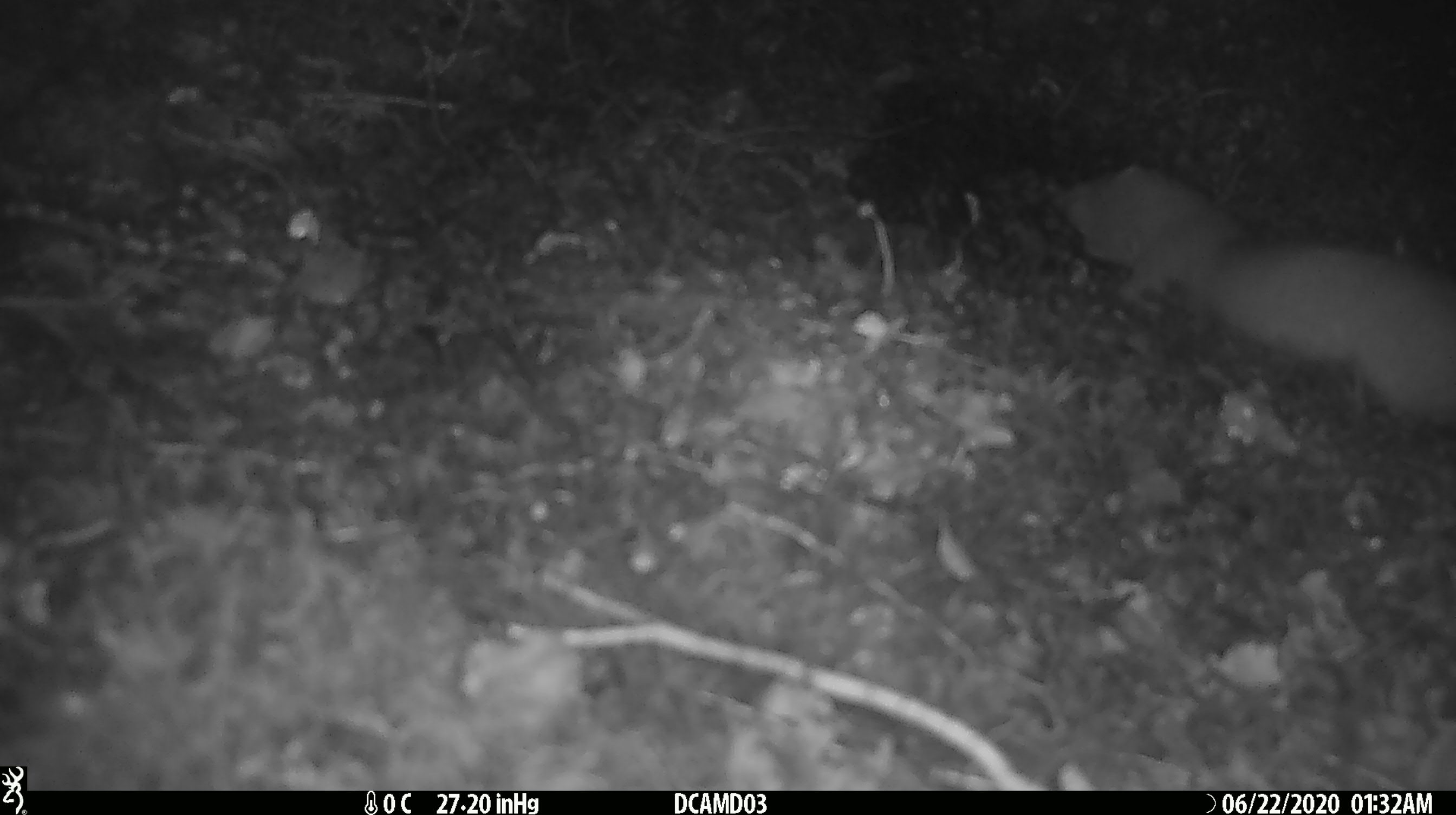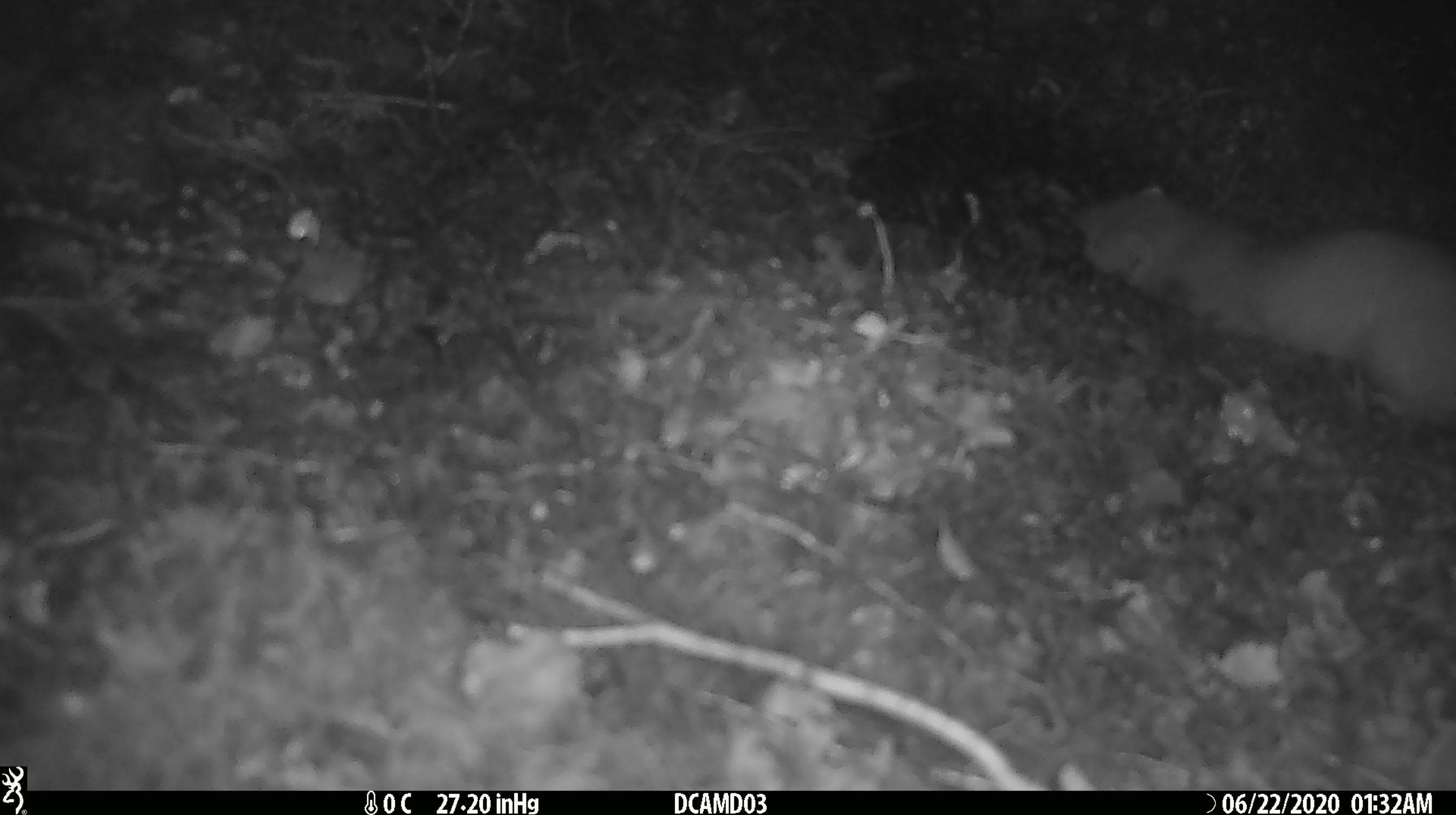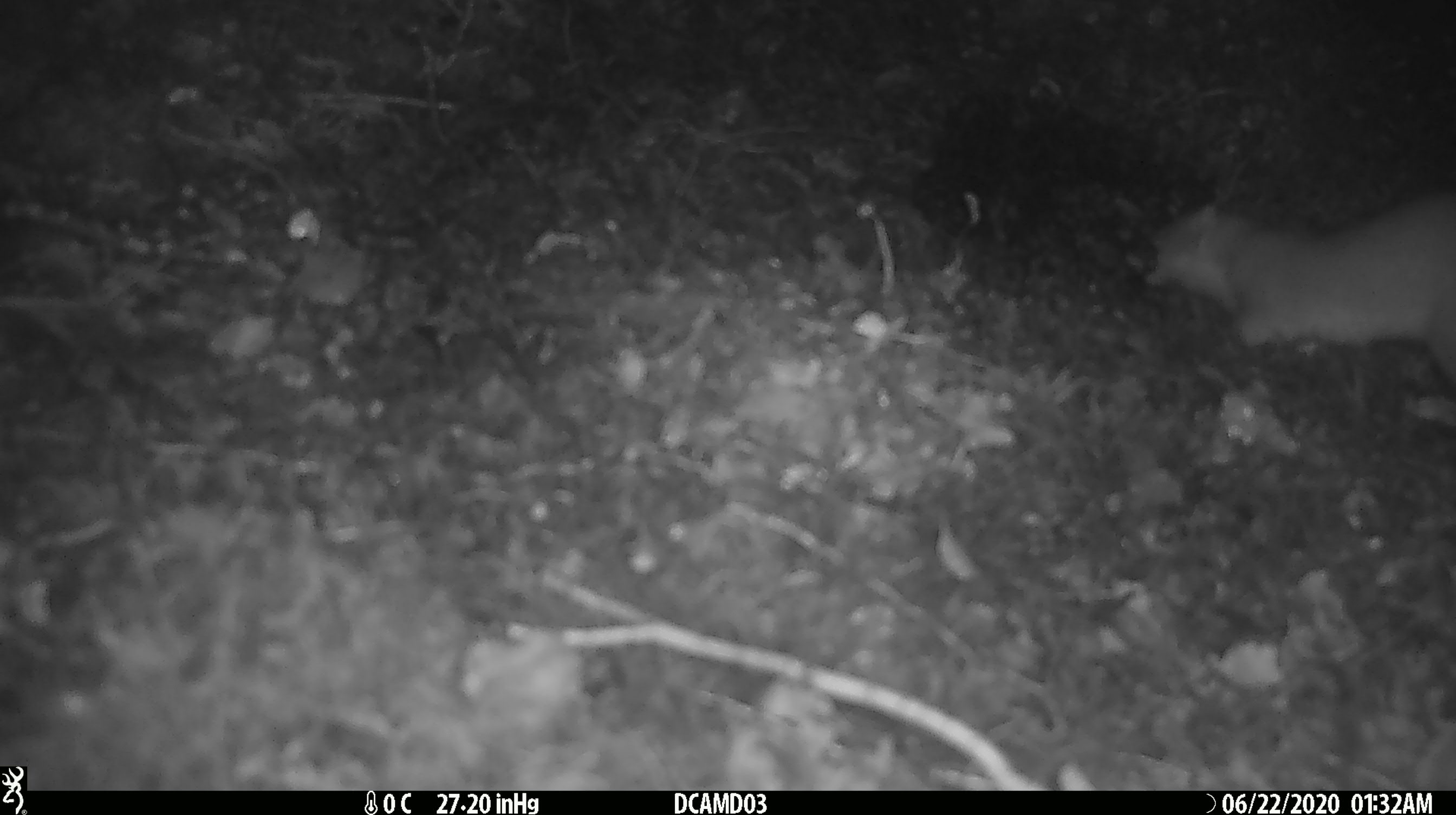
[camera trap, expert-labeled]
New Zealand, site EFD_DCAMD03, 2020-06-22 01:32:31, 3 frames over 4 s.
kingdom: Animalia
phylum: Chordata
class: Mammalia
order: Carnivora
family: Mustelidae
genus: Mustela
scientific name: Mustela erminea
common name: stoat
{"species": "stoat (Mustela erminea)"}